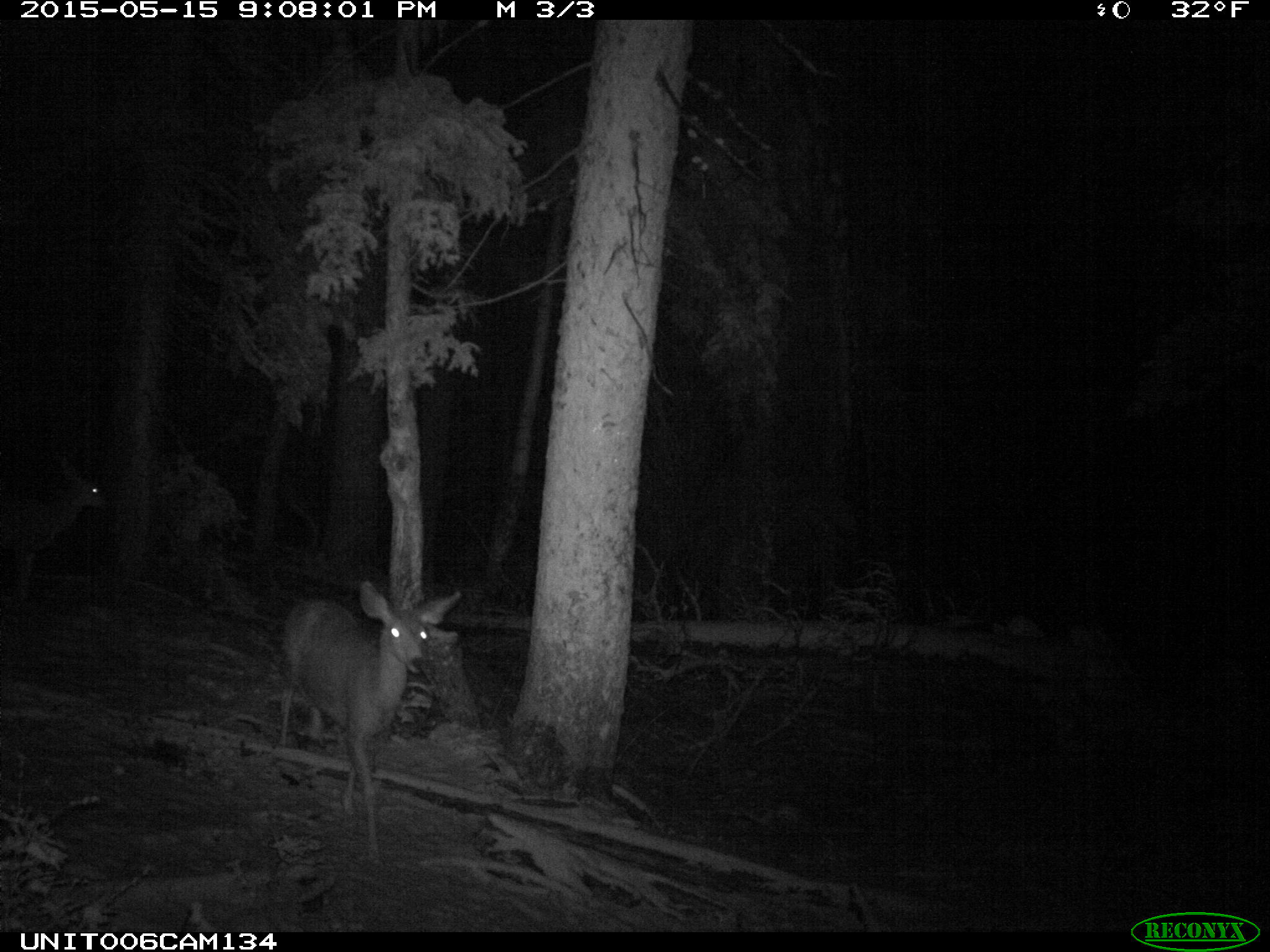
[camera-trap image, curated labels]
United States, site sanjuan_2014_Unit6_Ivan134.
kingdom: Animalia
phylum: Chordata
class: Mammalia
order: Artiodactyla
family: Cervidae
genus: Odocoileus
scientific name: Odocoileus hemionus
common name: mule deer